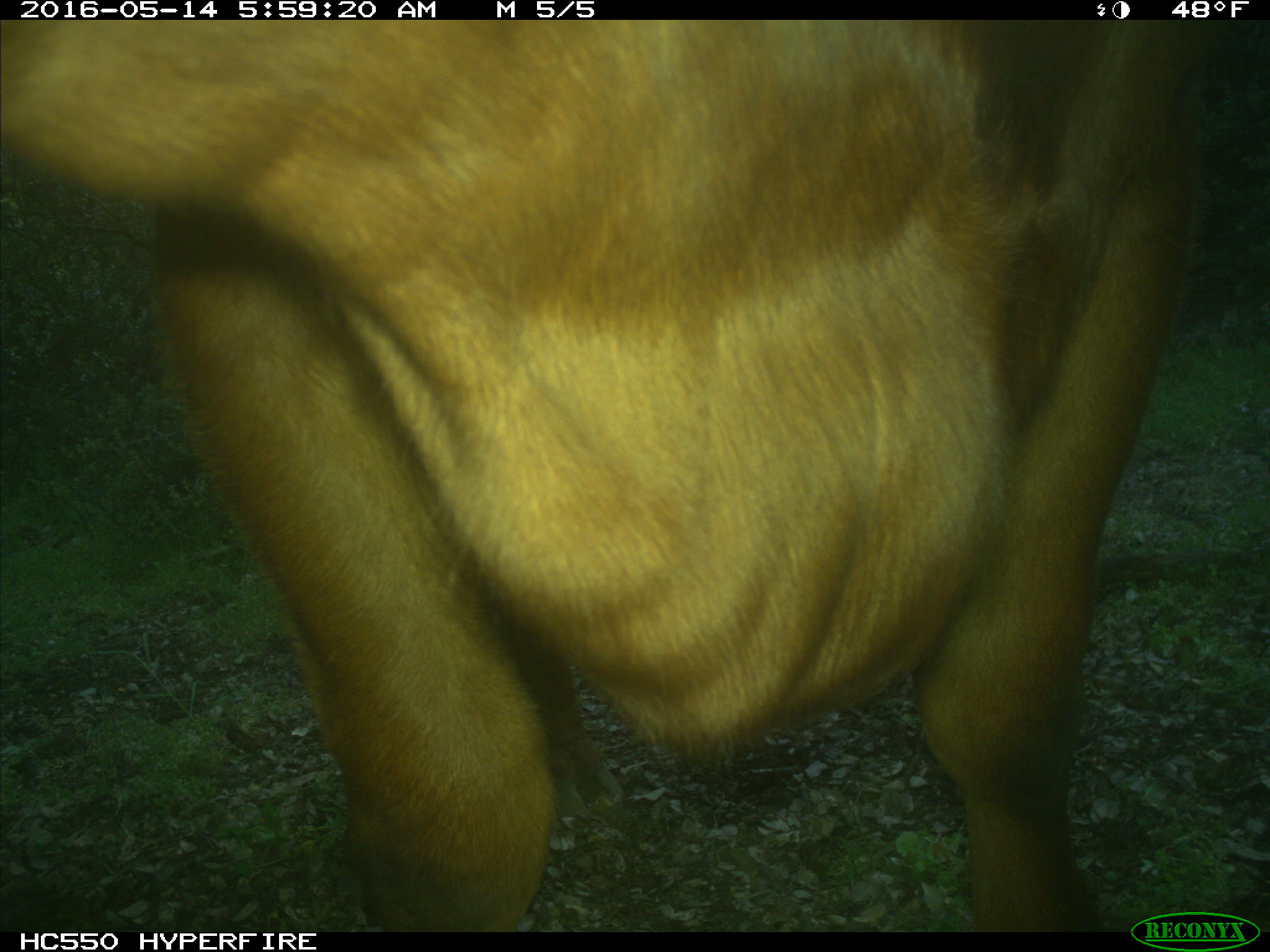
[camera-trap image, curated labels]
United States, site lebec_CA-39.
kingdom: Animalia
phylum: Chordata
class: Mammalia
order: Artiodactyla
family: Bovidae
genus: Bos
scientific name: Bos taurus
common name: domestic cow